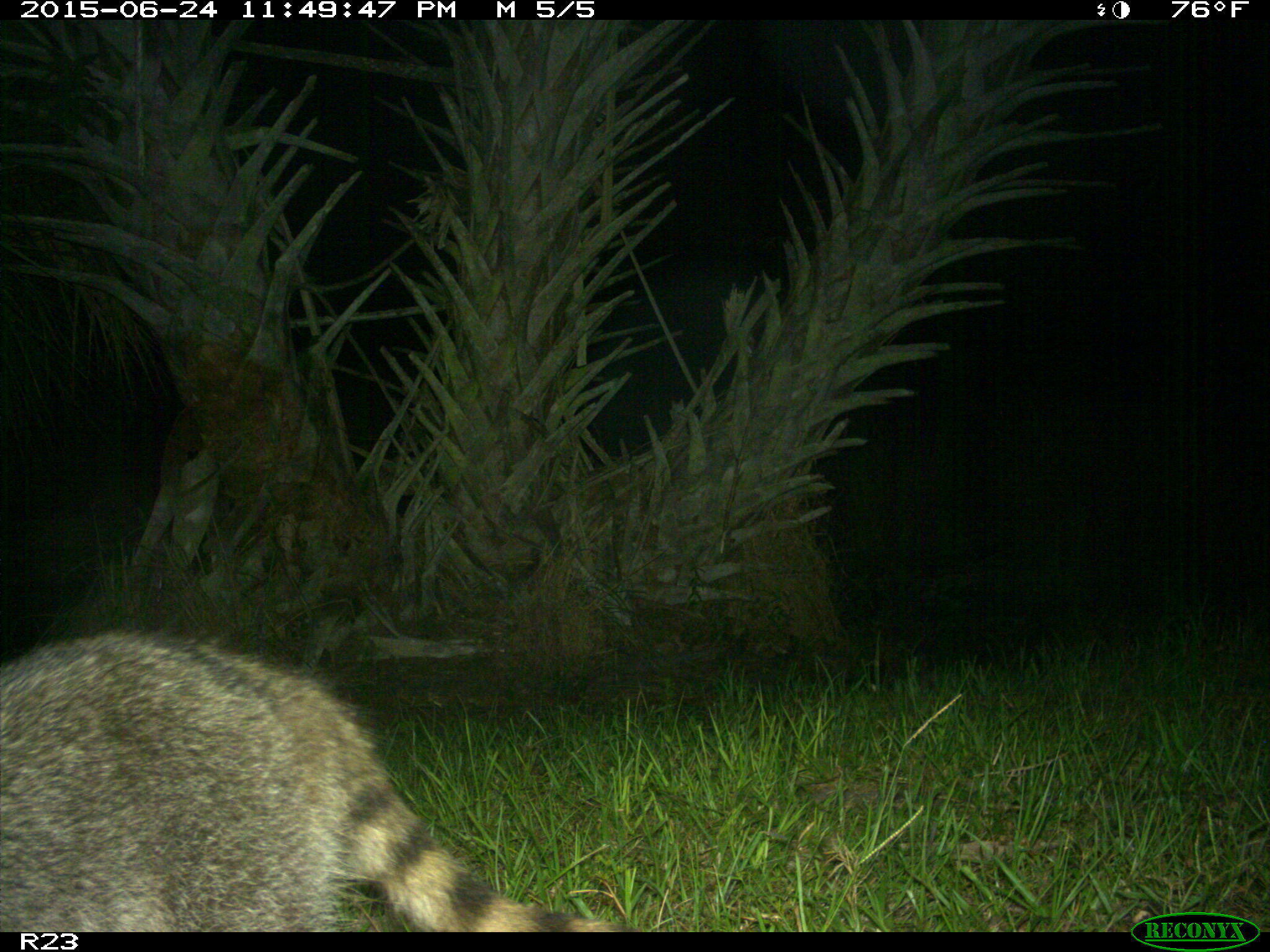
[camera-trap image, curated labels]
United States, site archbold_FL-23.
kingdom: Animalia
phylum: Chordata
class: Mammalia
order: Artiodactyla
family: Bovidae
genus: Bos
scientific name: Bos taurus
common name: domestic cow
Bos taurus (domestic cow).